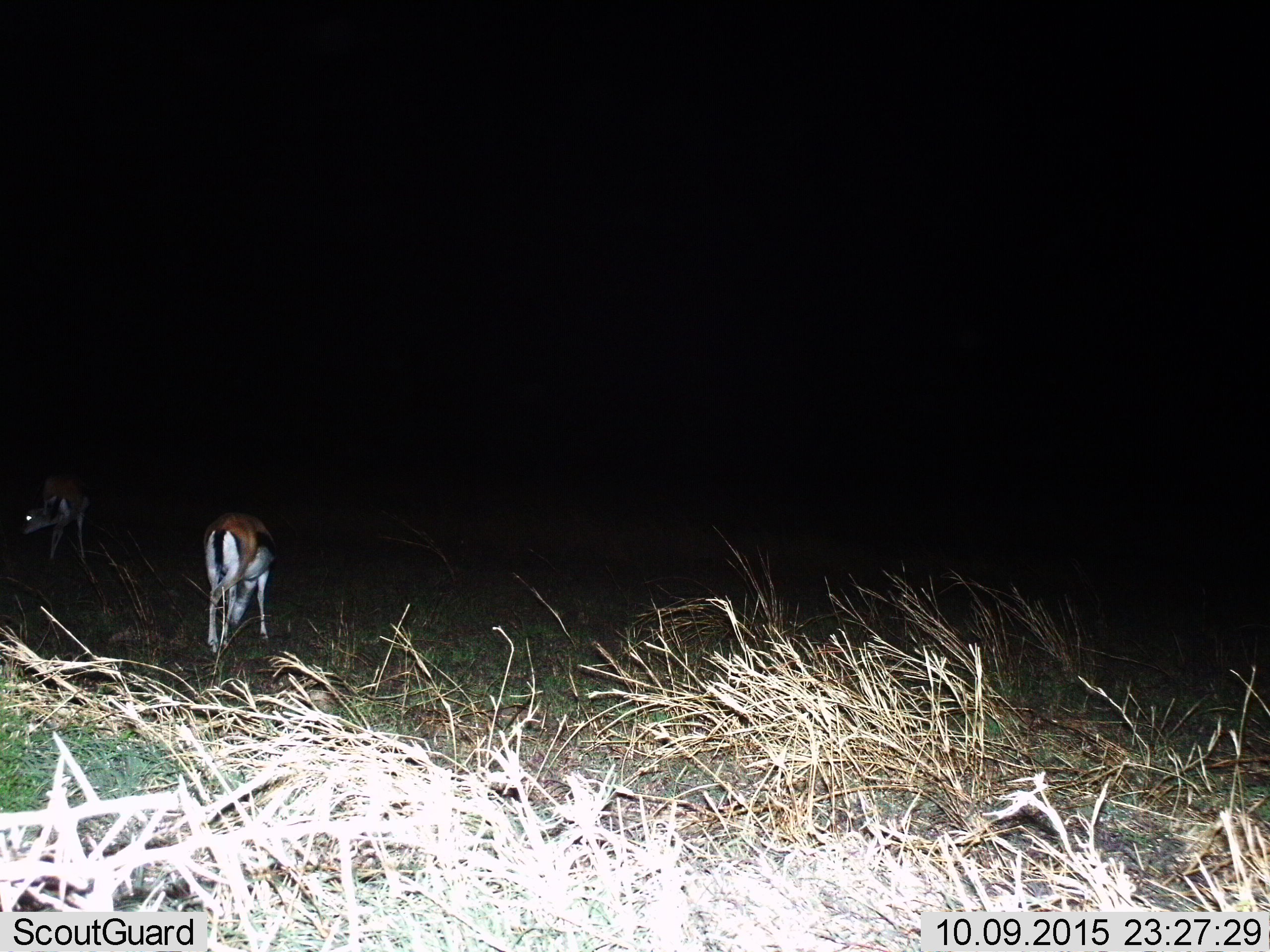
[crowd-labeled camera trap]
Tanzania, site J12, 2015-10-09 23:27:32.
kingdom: Animalia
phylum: Chordata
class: Mammalia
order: Artiodactyla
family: Bovidae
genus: Eudorcas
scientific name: Eudorcas thomsonii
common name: thomson's gazelle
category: gazellethomsons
Gazellethomsons (thomson's gazelle) (Eudorcas thomsonii), count 2. Behavior (volunteer vote fractions): standing 33%, resting 0%, moving 0%, interacting 0%. Young present (vote fraction): 0%. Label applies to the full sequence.